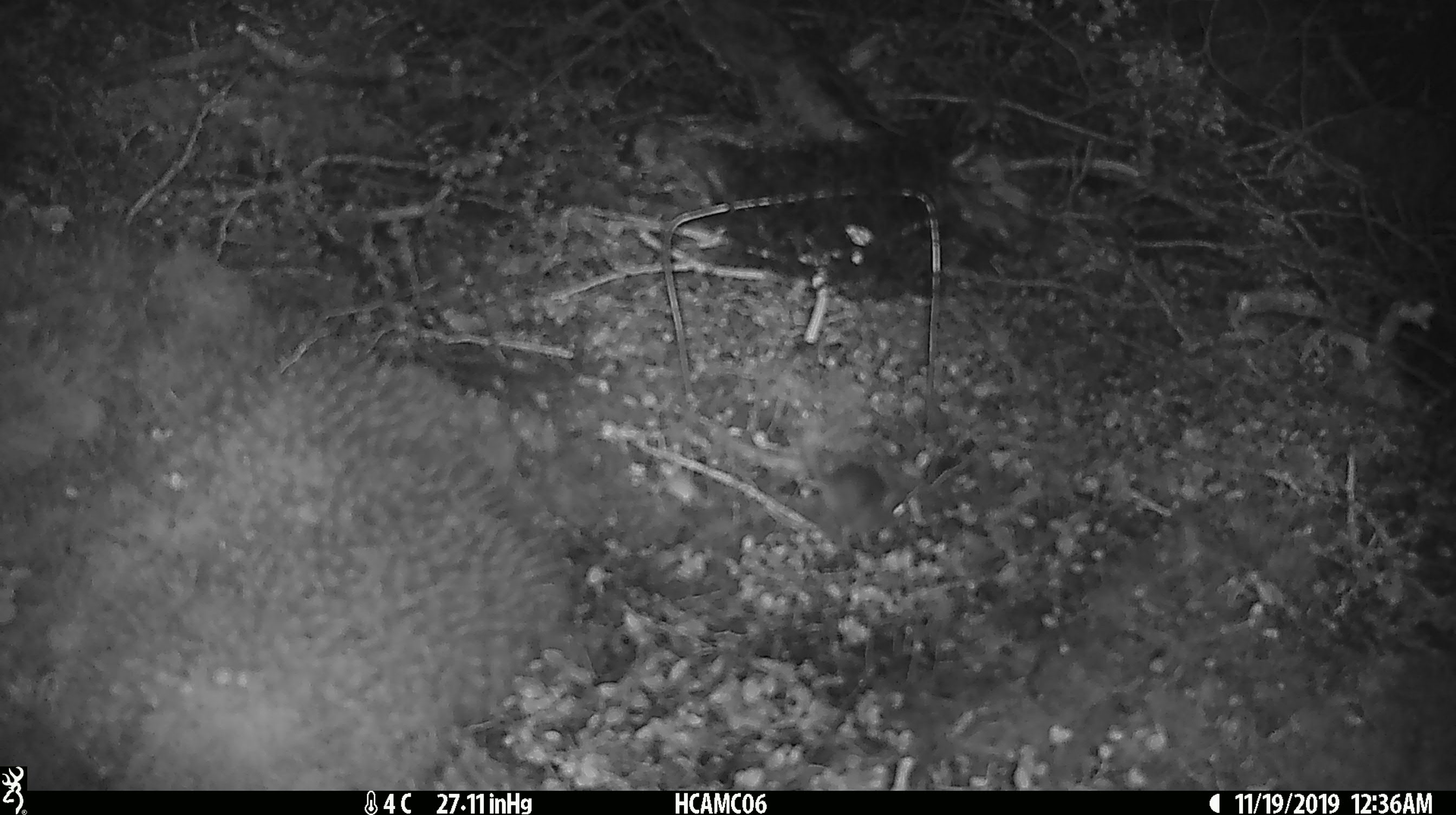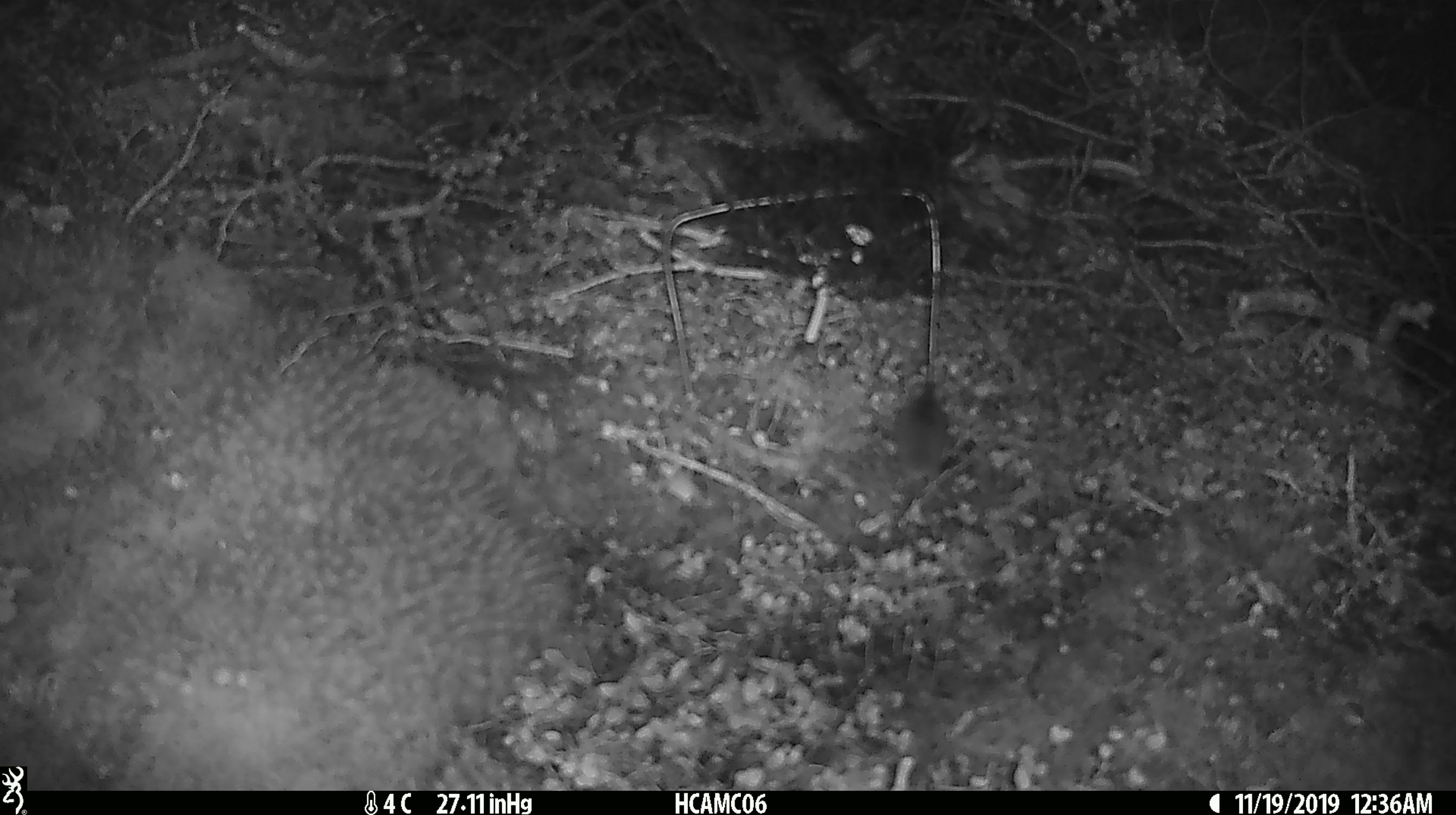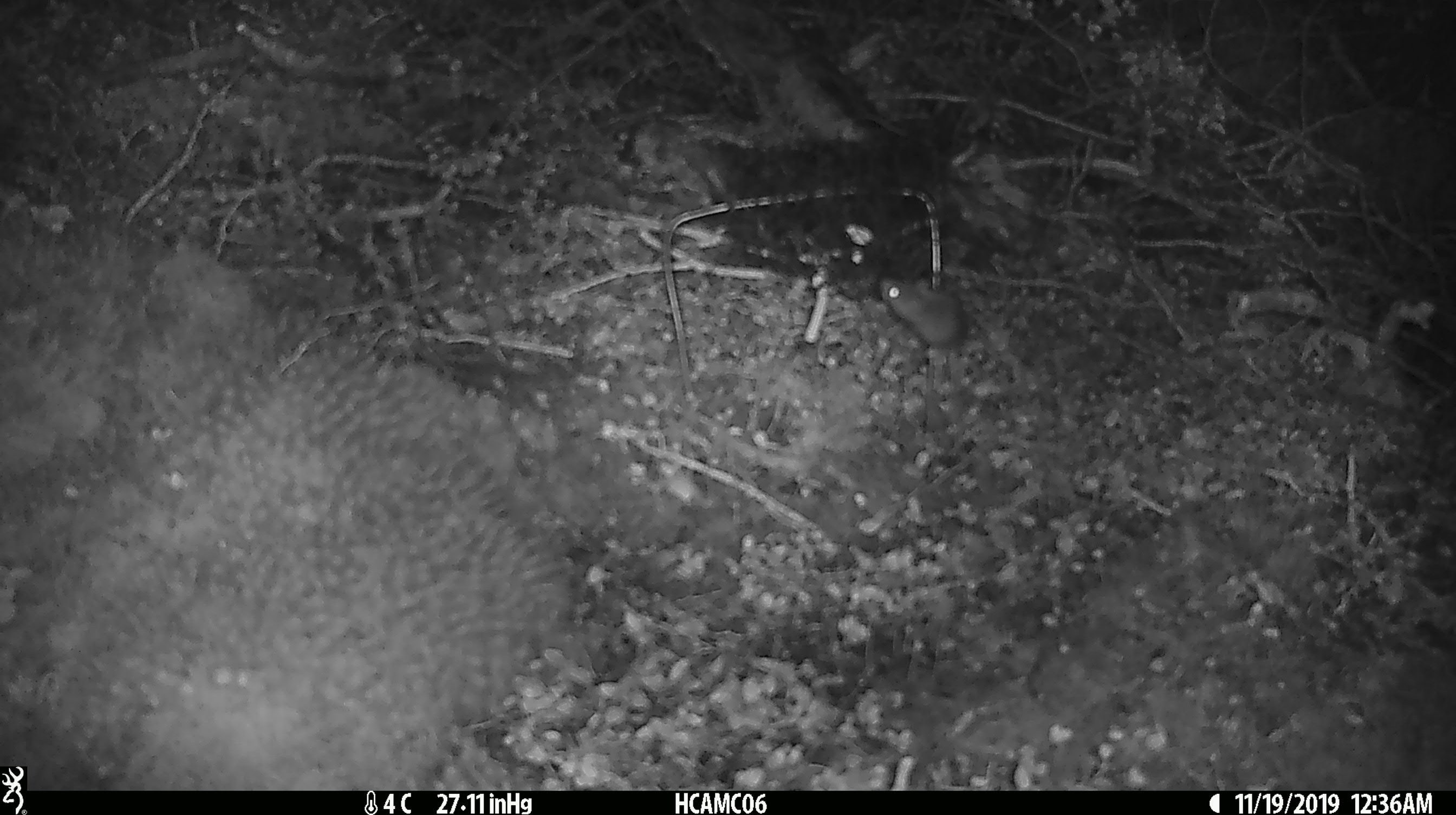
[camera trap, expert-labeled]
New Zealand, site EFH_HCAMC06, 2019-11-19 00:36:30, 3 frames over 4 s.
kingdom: Animalia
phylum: Chordata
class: Mammalia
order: Rodentia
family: Muridae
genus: Mus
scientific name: Mus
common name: mouse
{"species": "mouse (Mus)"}